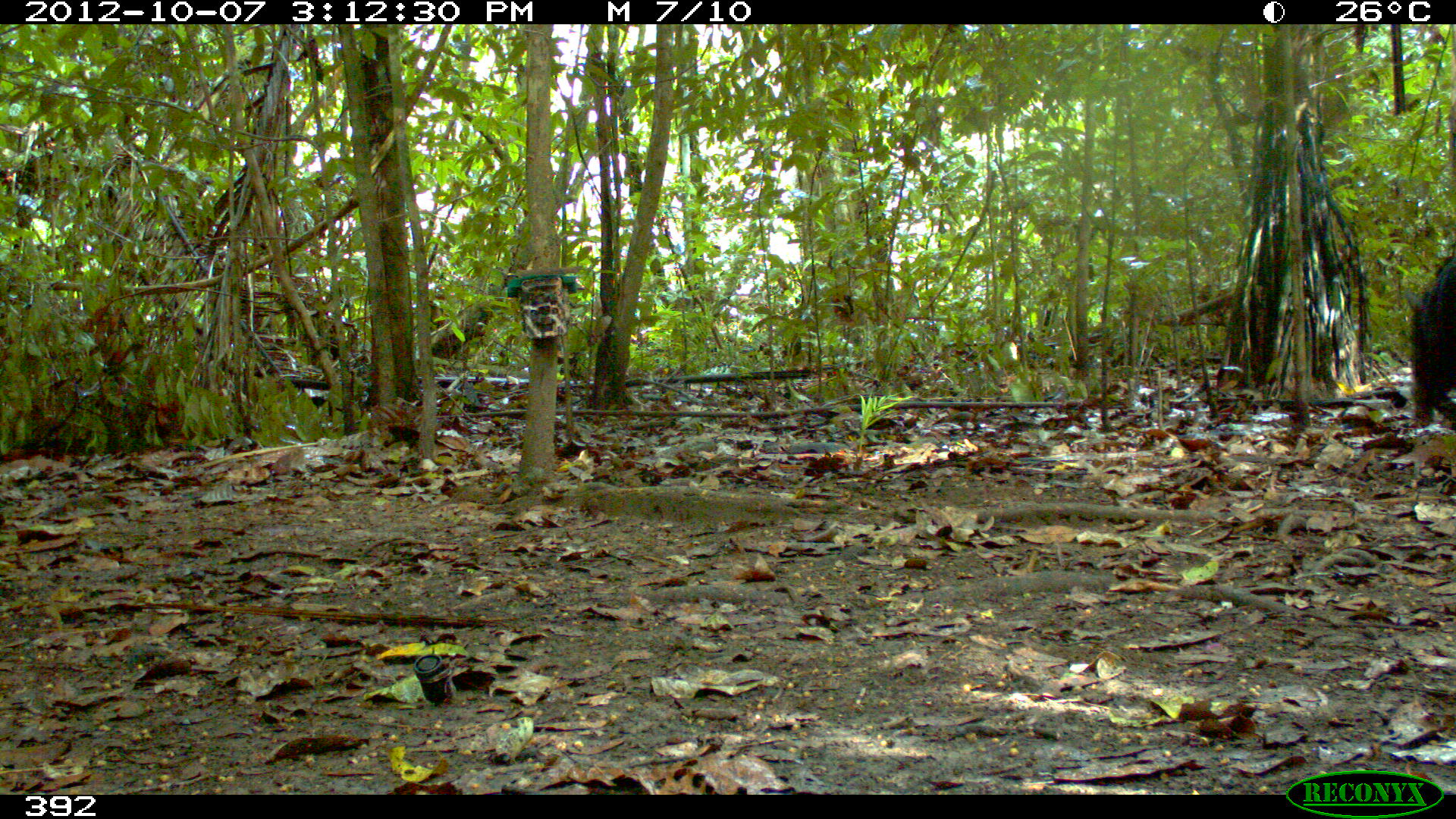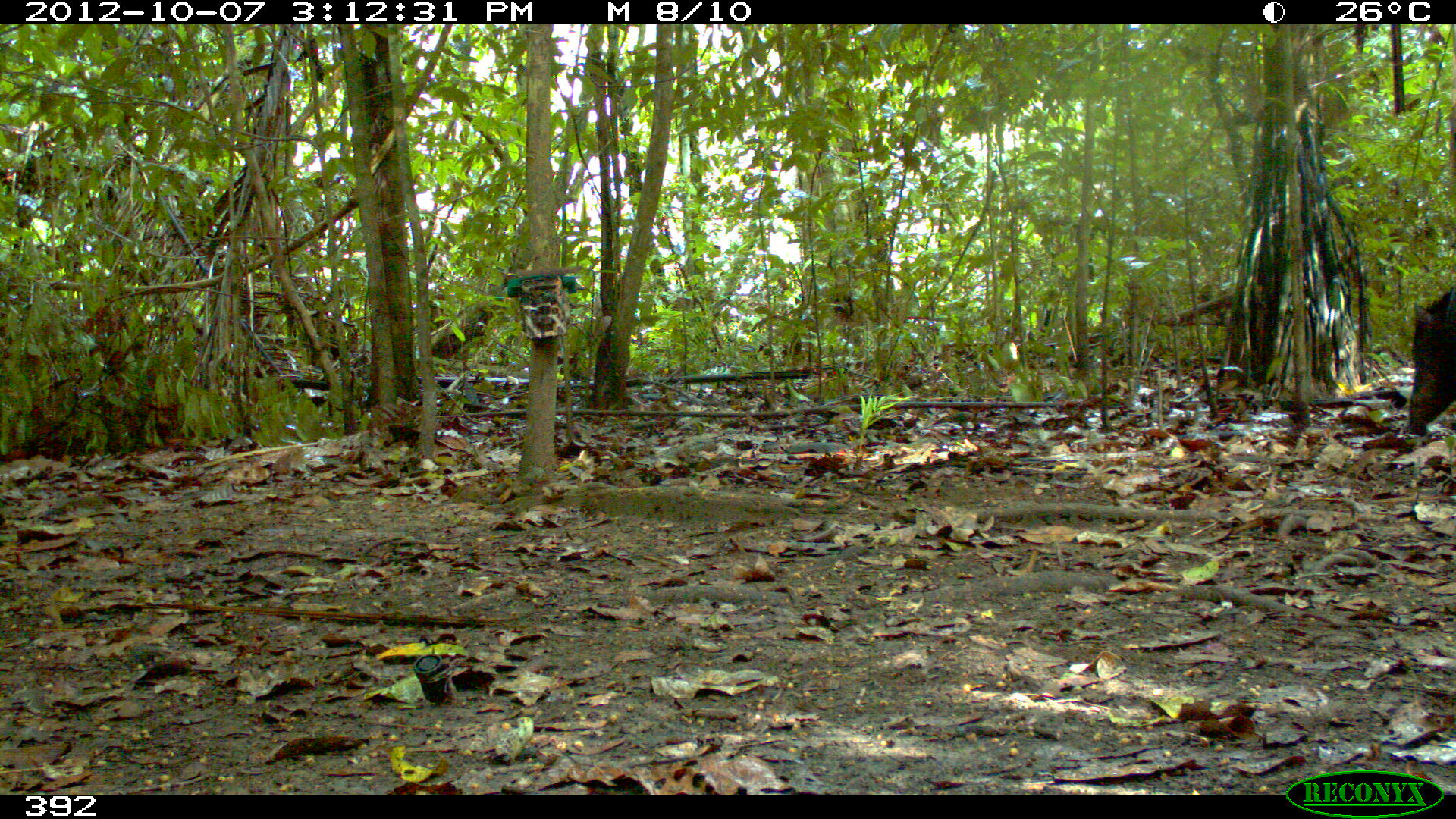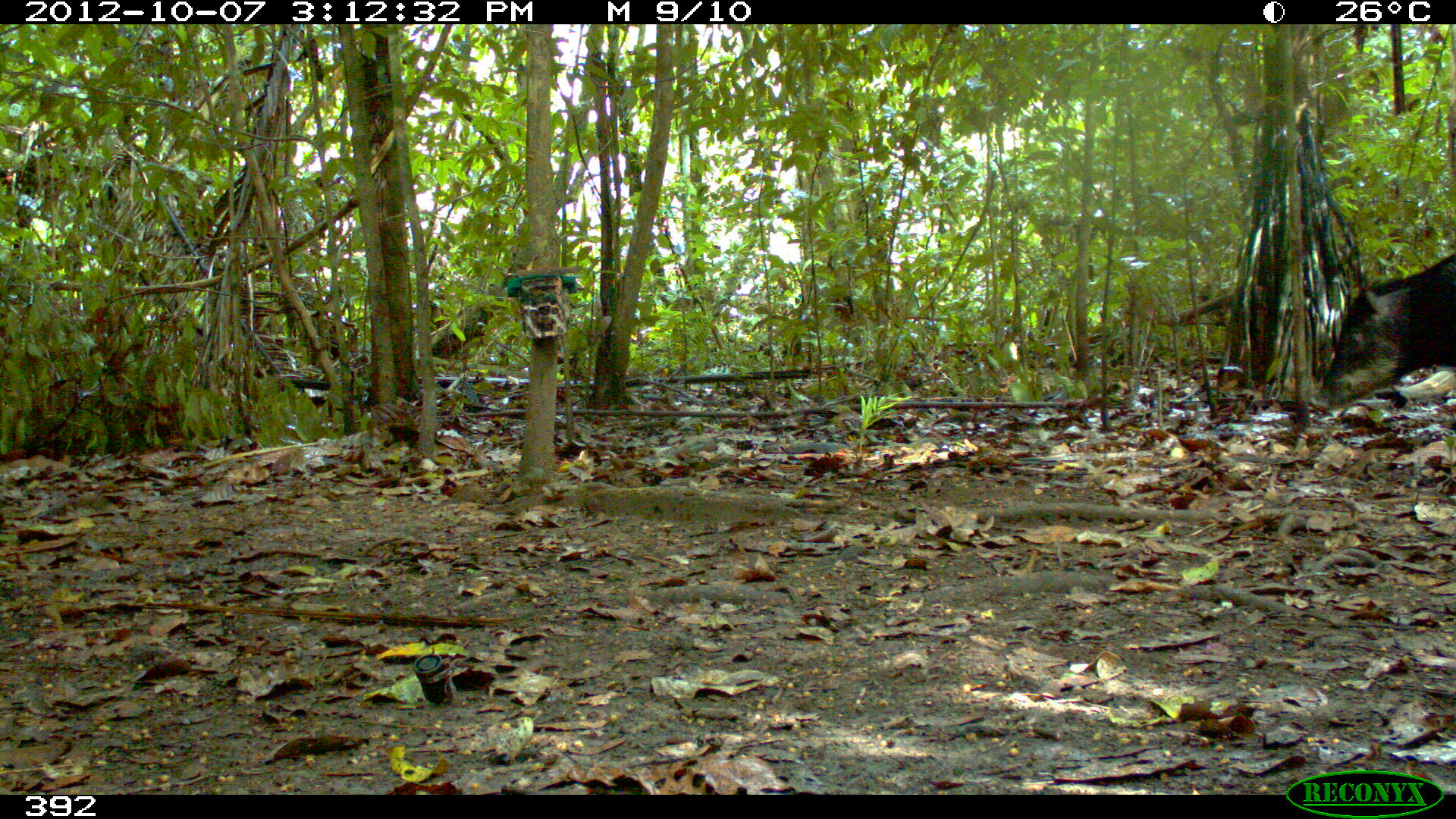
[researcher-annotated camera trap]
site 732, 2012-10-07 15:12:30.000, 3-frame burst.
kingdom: Animalia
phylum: Chordata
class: Mammalia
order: Artiodactyla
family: Tayassuidae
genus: Tayassu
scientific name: Tayassu pecari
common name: white-lipped peccary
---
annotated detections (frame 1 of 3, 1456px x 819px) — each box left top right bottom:
tayassu pecari: 1408 249 1455 426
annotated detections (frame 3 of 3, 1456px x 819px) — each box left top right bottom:
tayassu pecari: 1314 247 1456 410